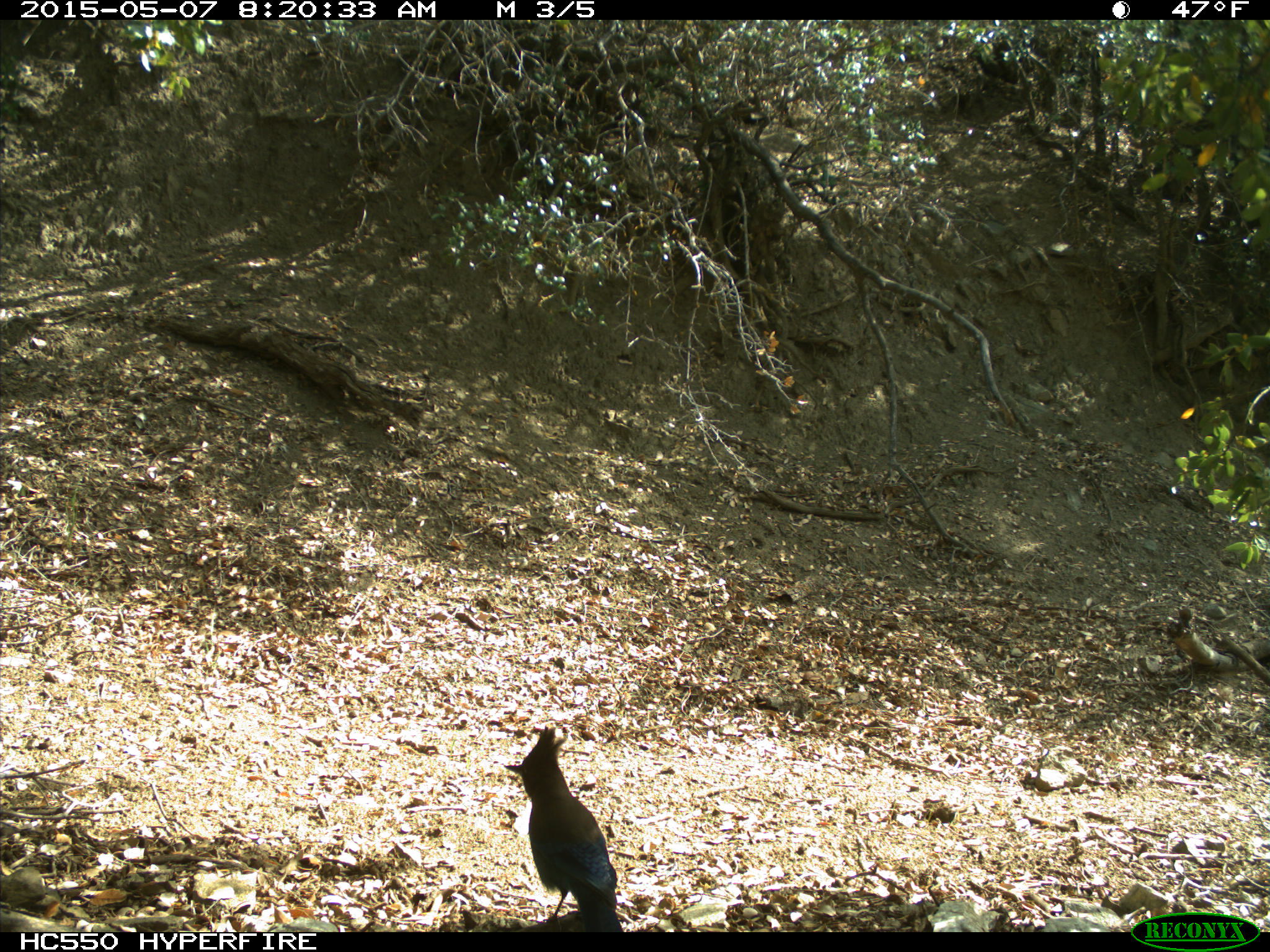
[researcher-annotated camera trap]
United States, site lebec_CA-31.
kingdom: Animalia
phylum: Chordata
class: Aves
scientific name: Aves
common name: birds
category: unidentified bird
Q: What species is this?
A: Unidentified bird (birds) (Aves).